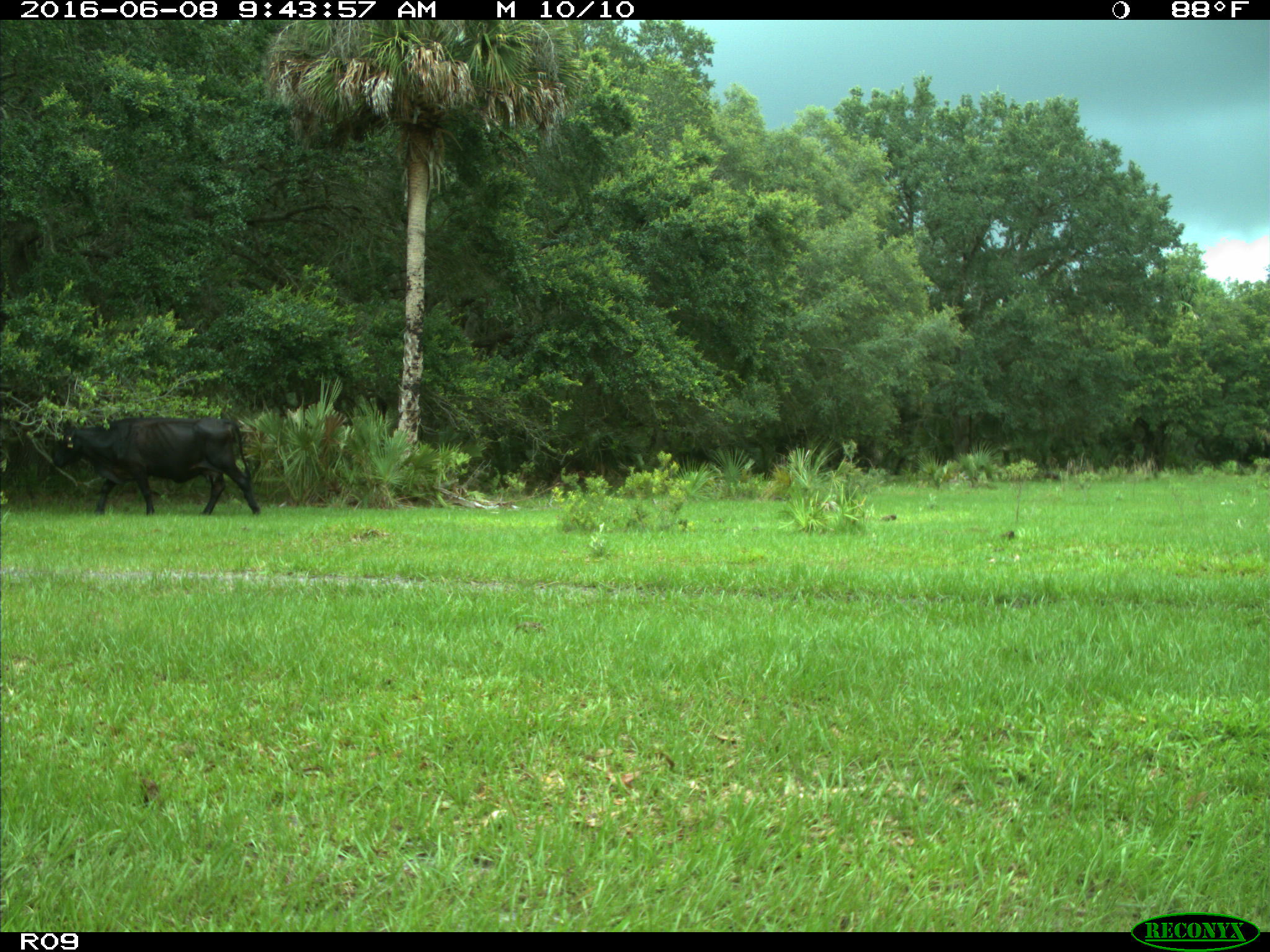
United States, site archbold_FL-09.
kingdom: Animalia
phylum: Chordata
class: Mammalia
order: Artiodactyla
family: Bovidae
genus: Bos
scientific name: Bos taurus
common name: domestic cow